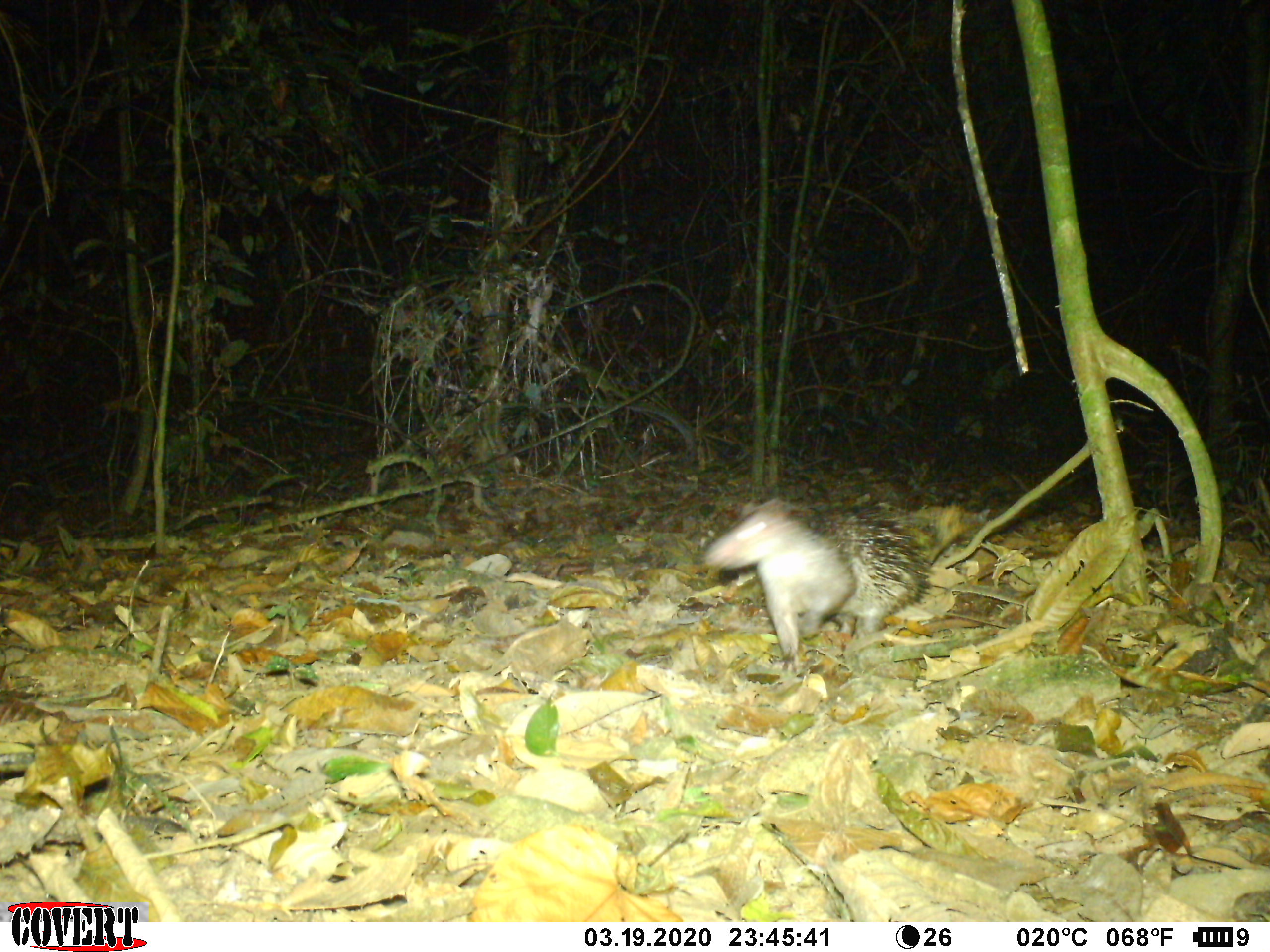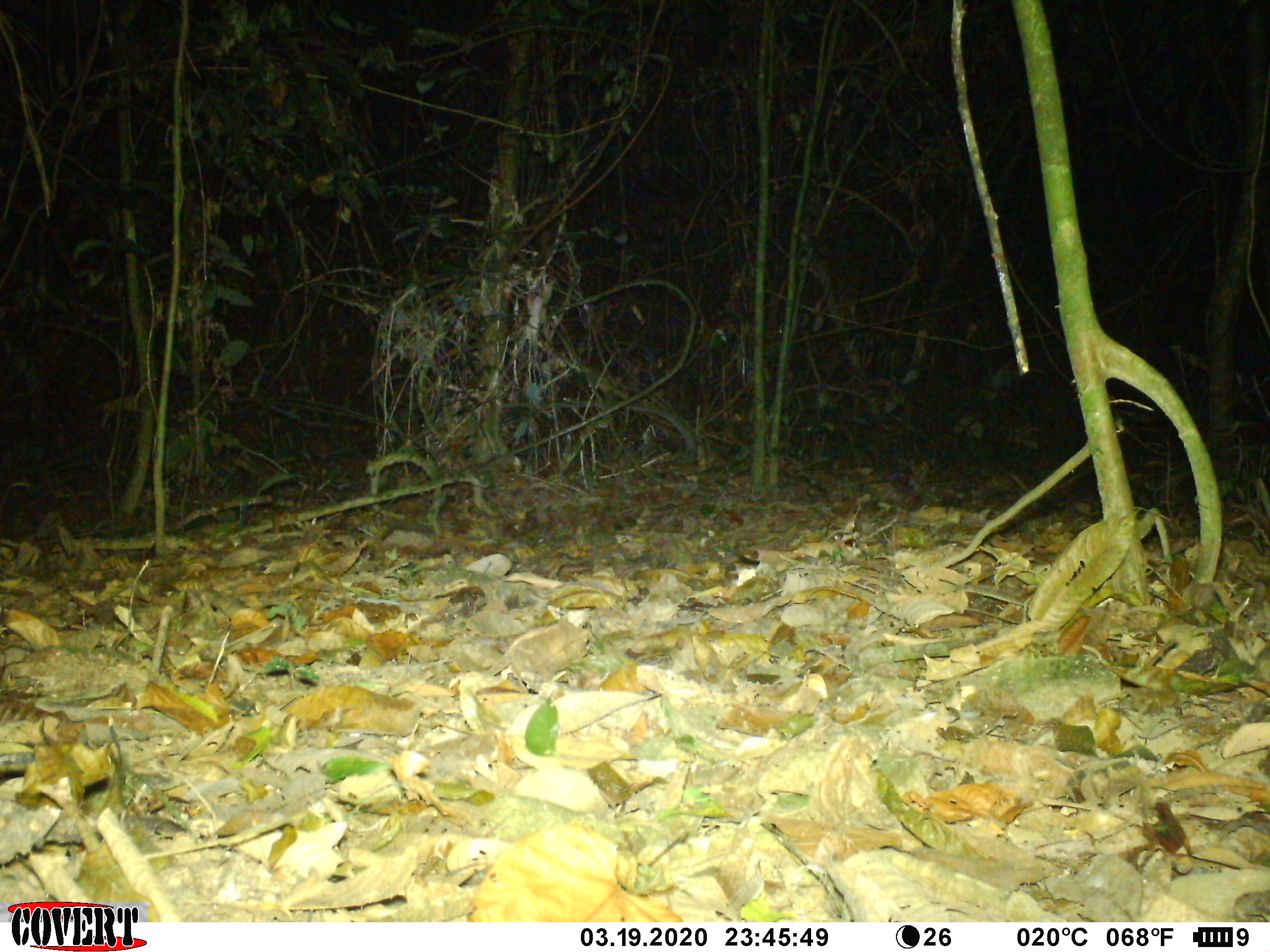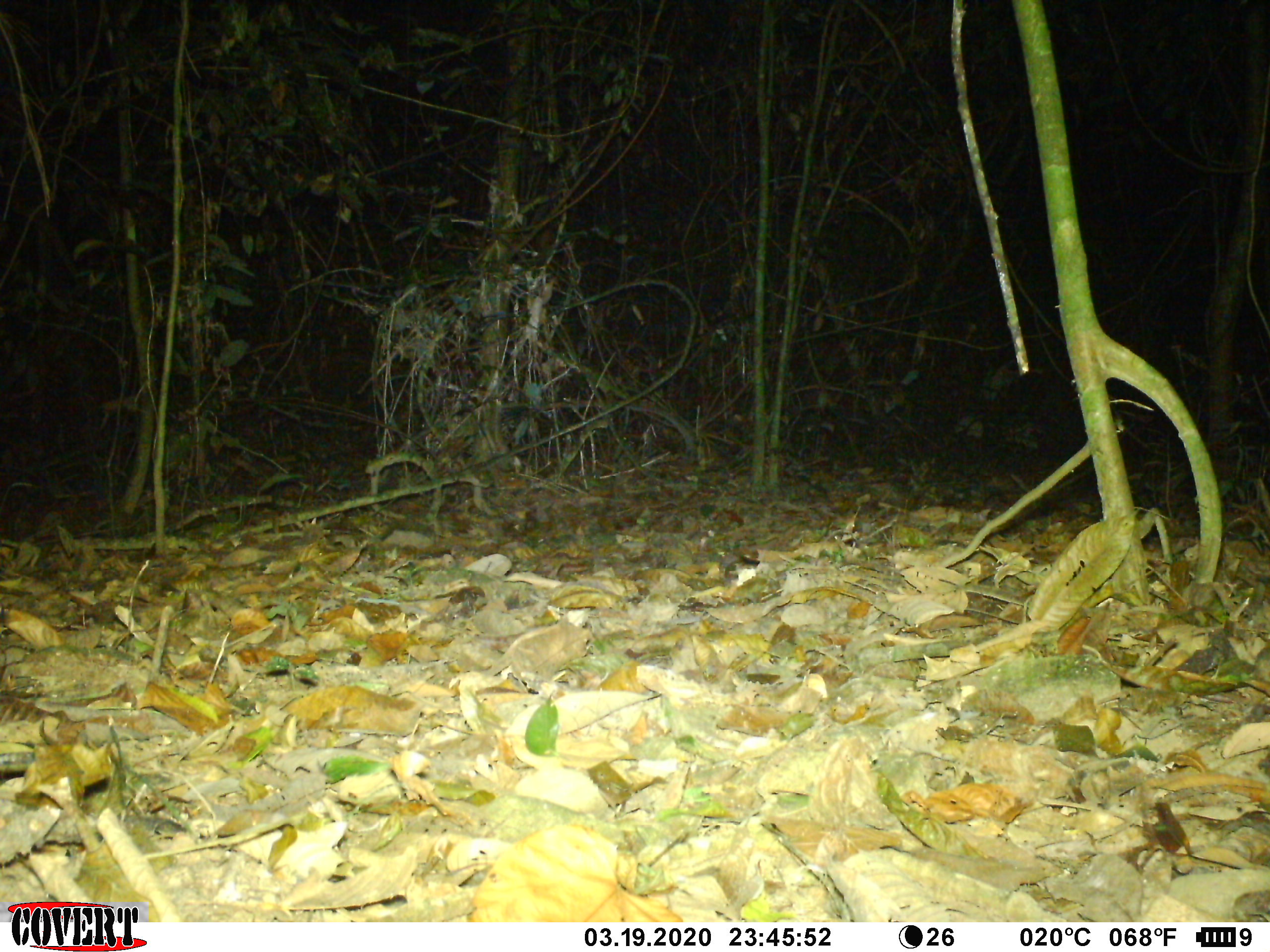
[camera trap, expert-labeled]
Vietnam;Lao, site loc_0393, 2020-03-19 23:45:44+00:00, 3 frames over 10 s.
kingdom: Animalia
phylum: Chordata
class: Mammalia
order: Rodentia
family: Hystricidae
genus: Atherurus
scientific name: Atherurus macrourus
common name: asiatic brush-tailed porcupine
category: asiatic brush tailed porcupine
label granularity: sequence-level